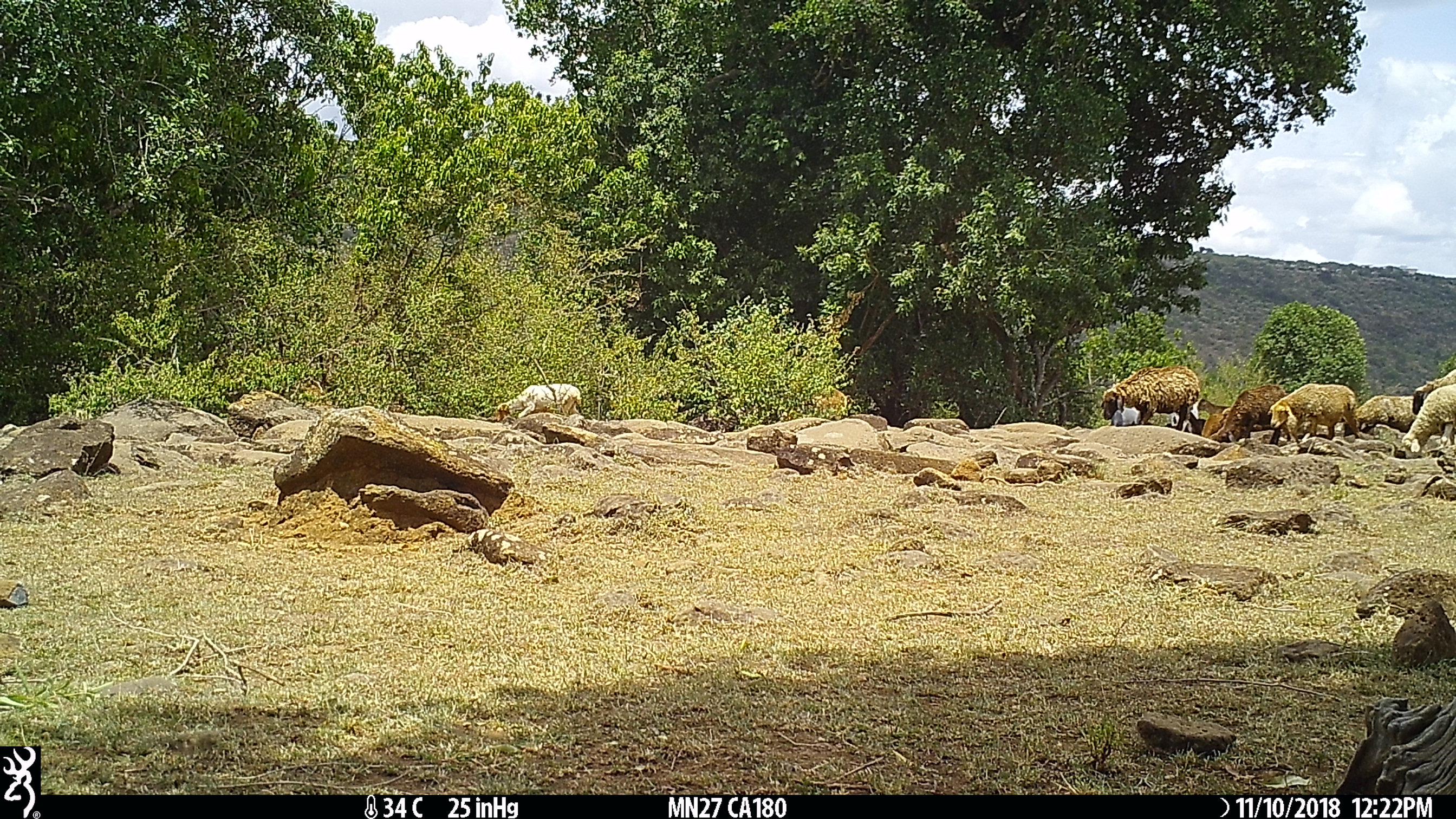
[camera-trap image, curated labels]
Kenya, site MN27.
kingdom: Animalia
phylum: Chordata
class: Mammalia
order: Artiodactyla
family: Bovidae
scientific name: Bovidae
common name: sheep or goat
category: shoat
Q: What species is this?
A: Shoat (sheep or goat) (Bovidae).